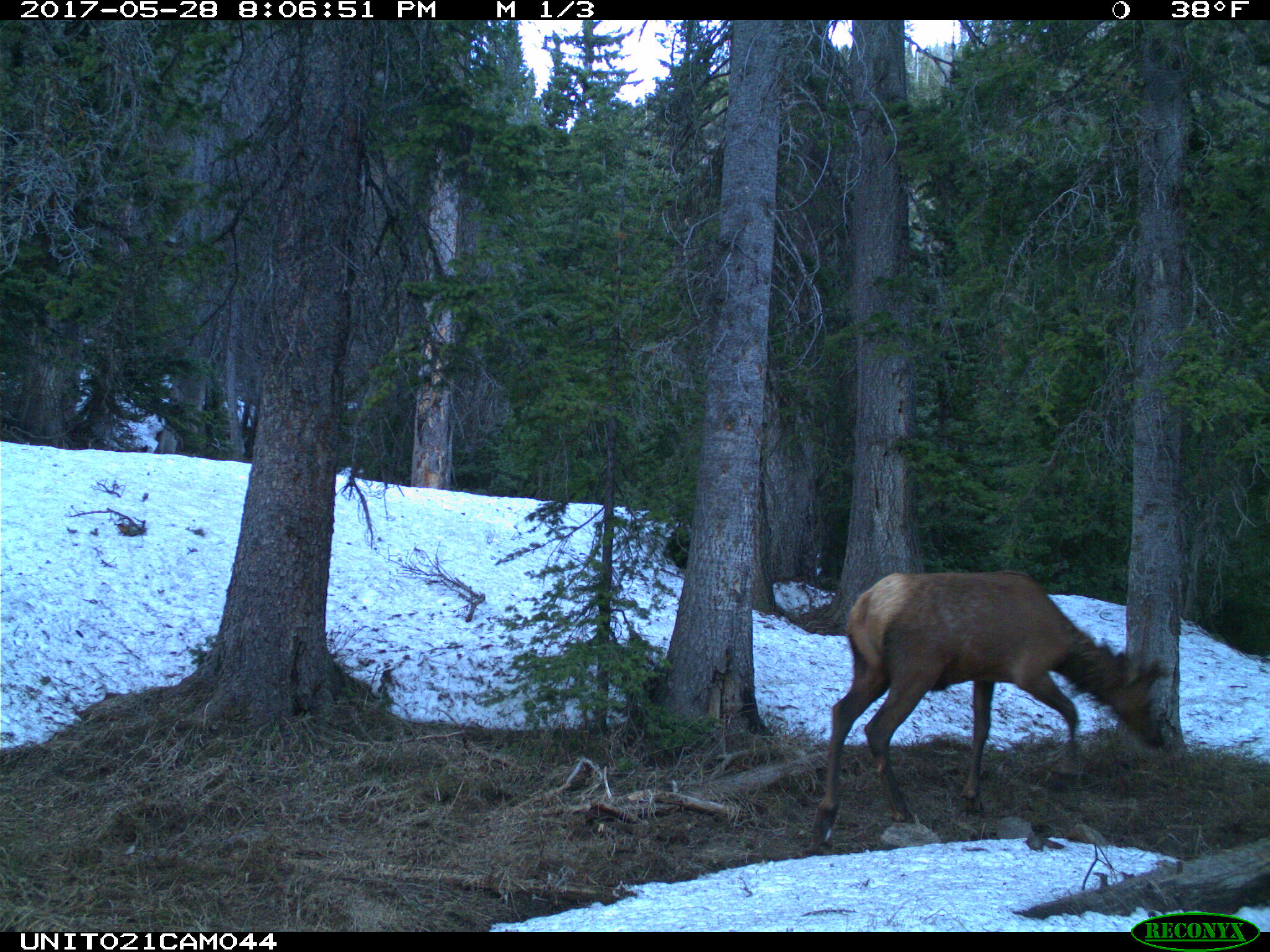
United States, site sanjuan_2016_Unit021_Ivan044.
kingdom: Animalia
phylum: Chordata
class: Mammalia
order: Artiodactyla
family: Cervidae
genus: Cervus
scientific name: Cervus elaphus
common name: red deer